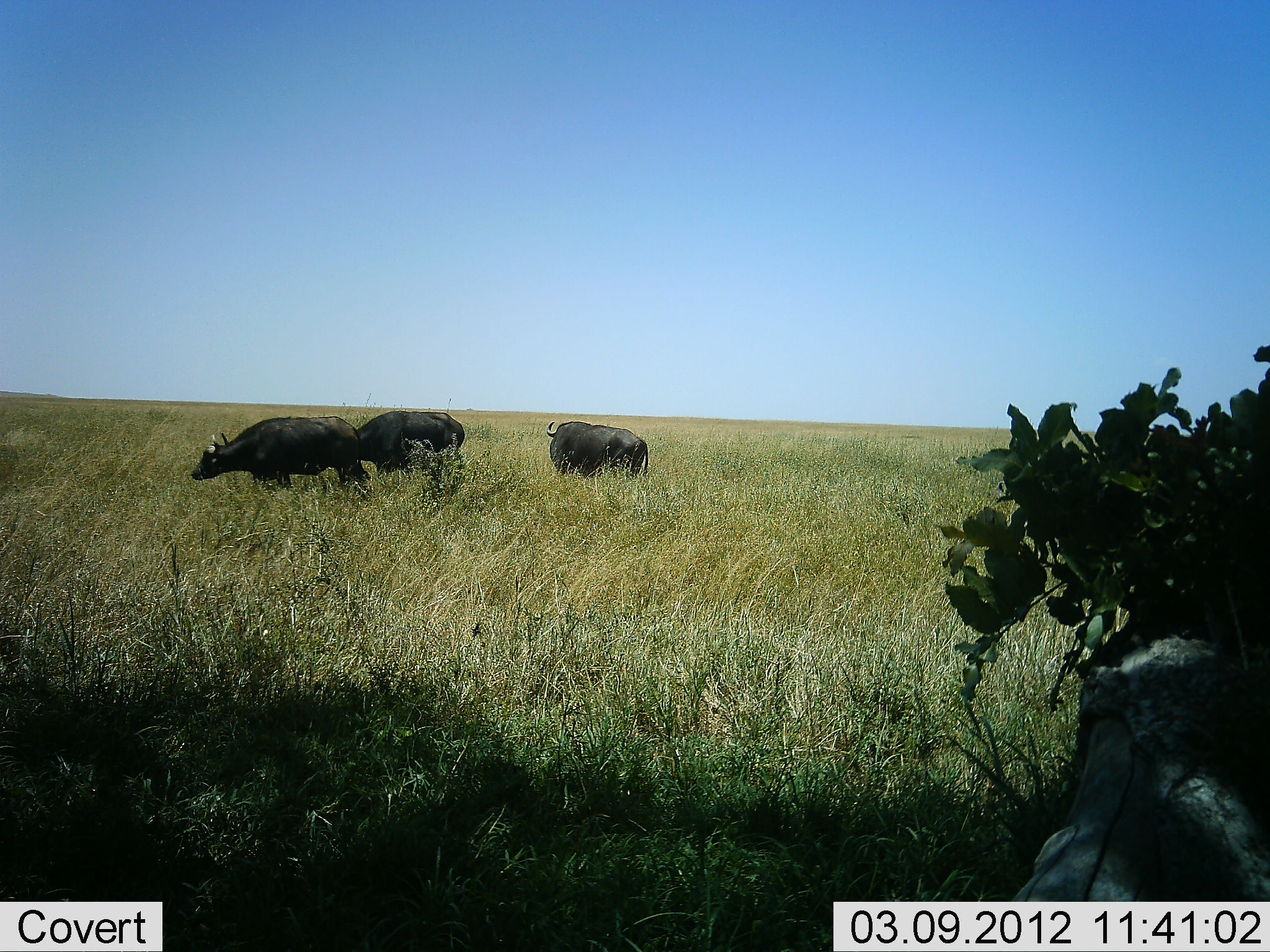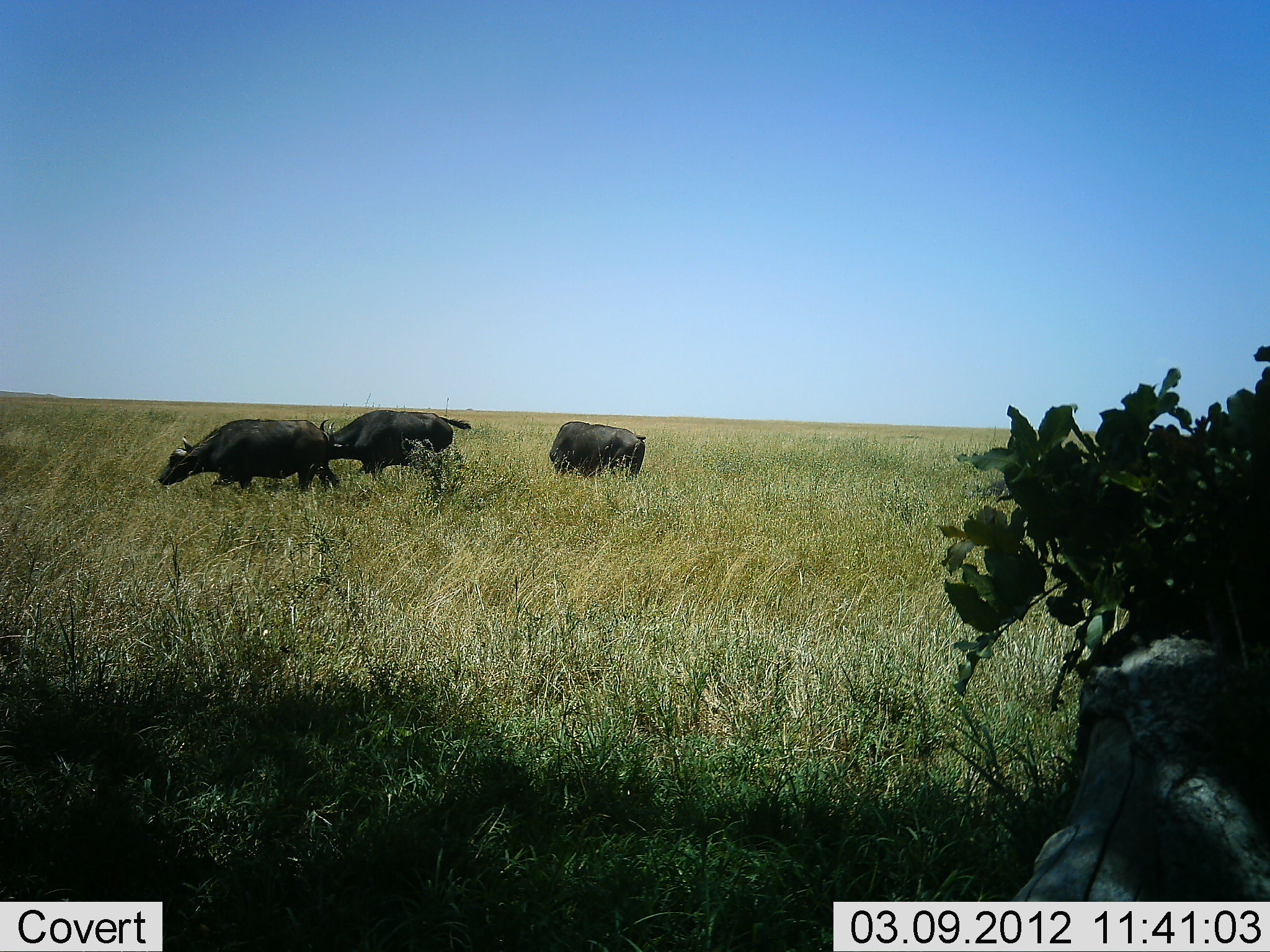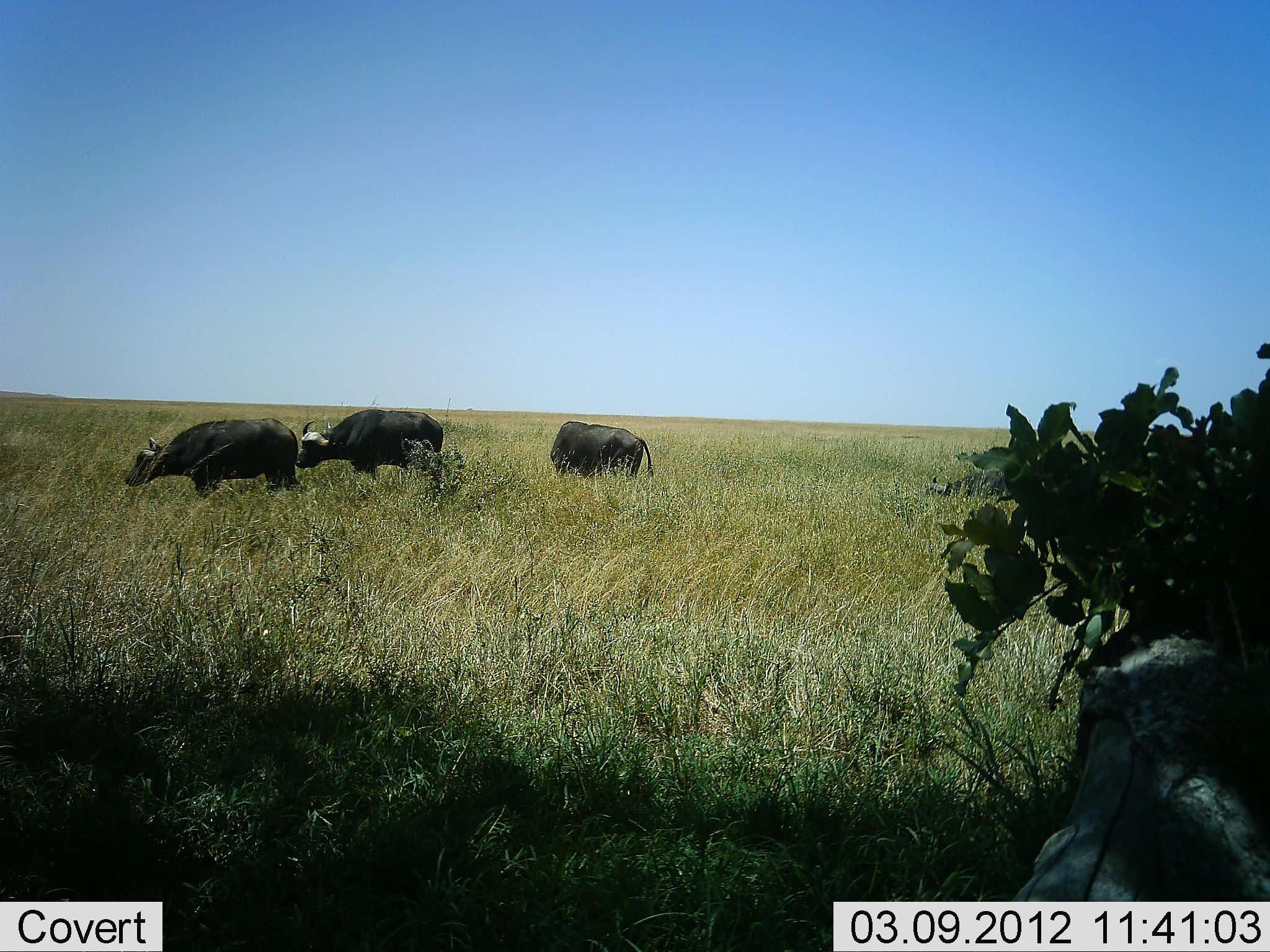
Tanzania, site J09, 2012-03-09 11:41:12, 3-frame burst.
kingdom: Animalia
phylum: Chordata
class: Mammalia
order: Artiodactyla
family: Bovidae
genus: Syncerus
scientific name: Syncerus caffer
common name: cape buffalo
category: buffalo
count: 3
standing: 39%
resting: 0%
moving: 79%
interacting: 0%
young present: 0%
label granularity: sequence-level